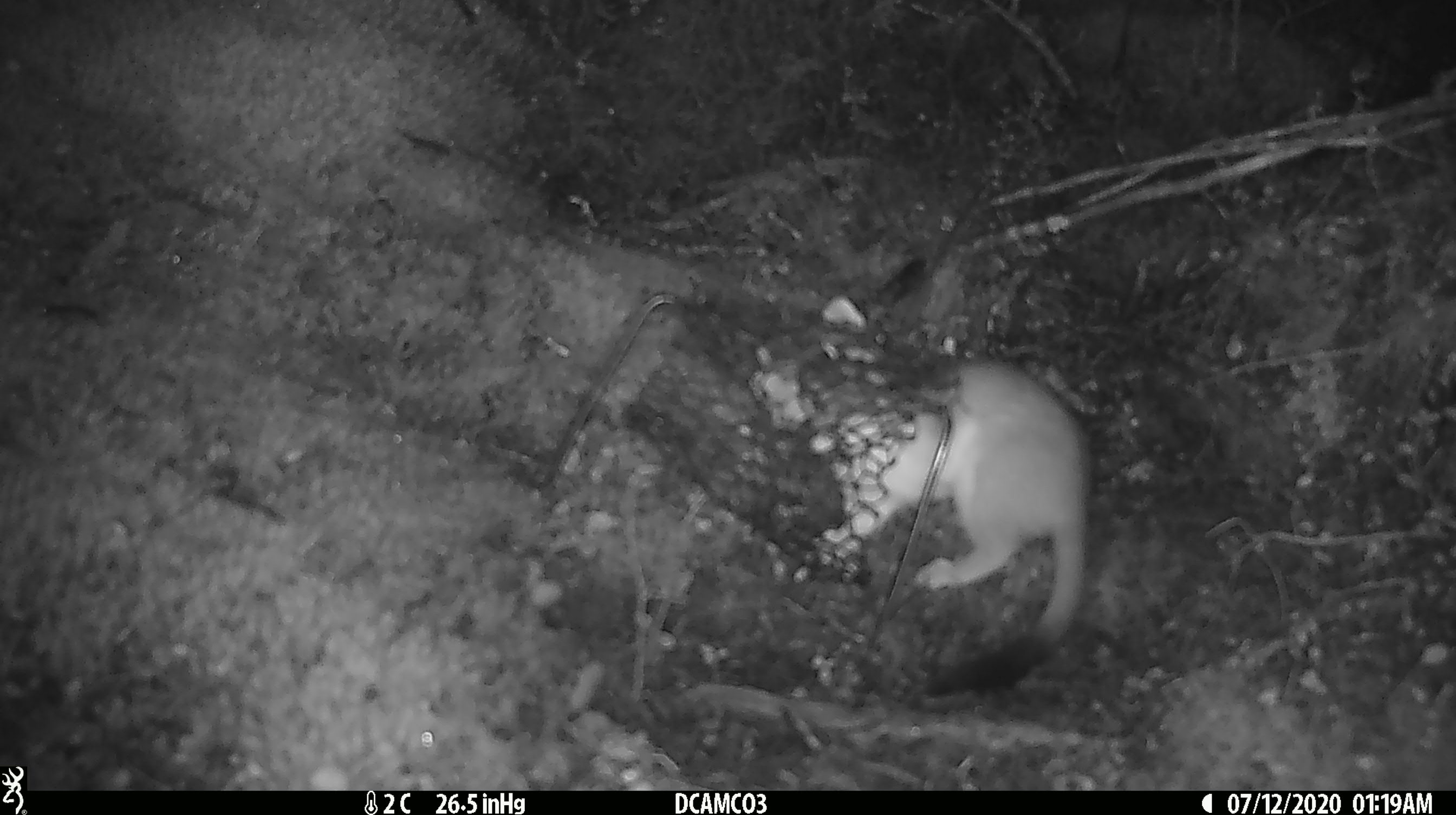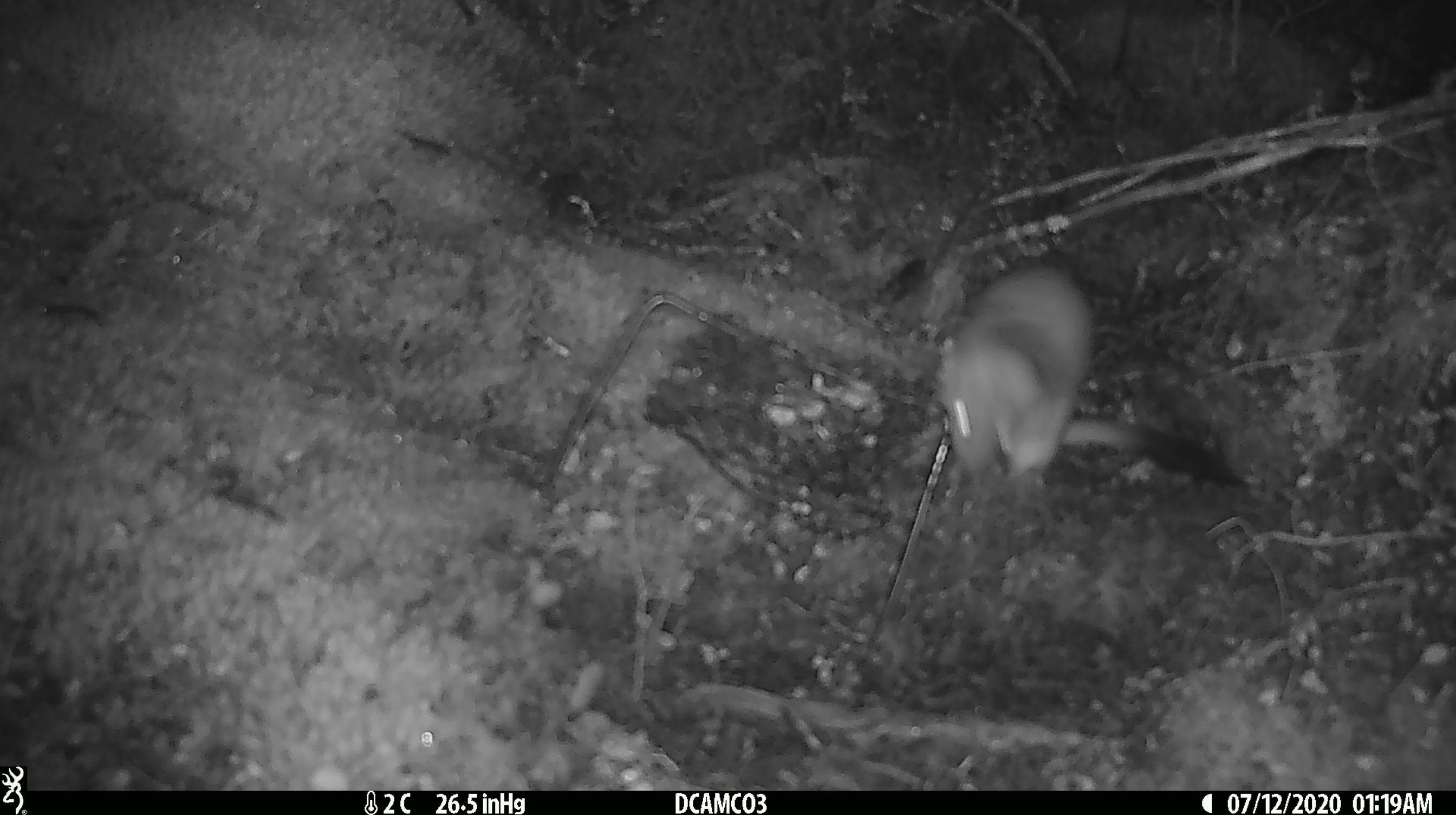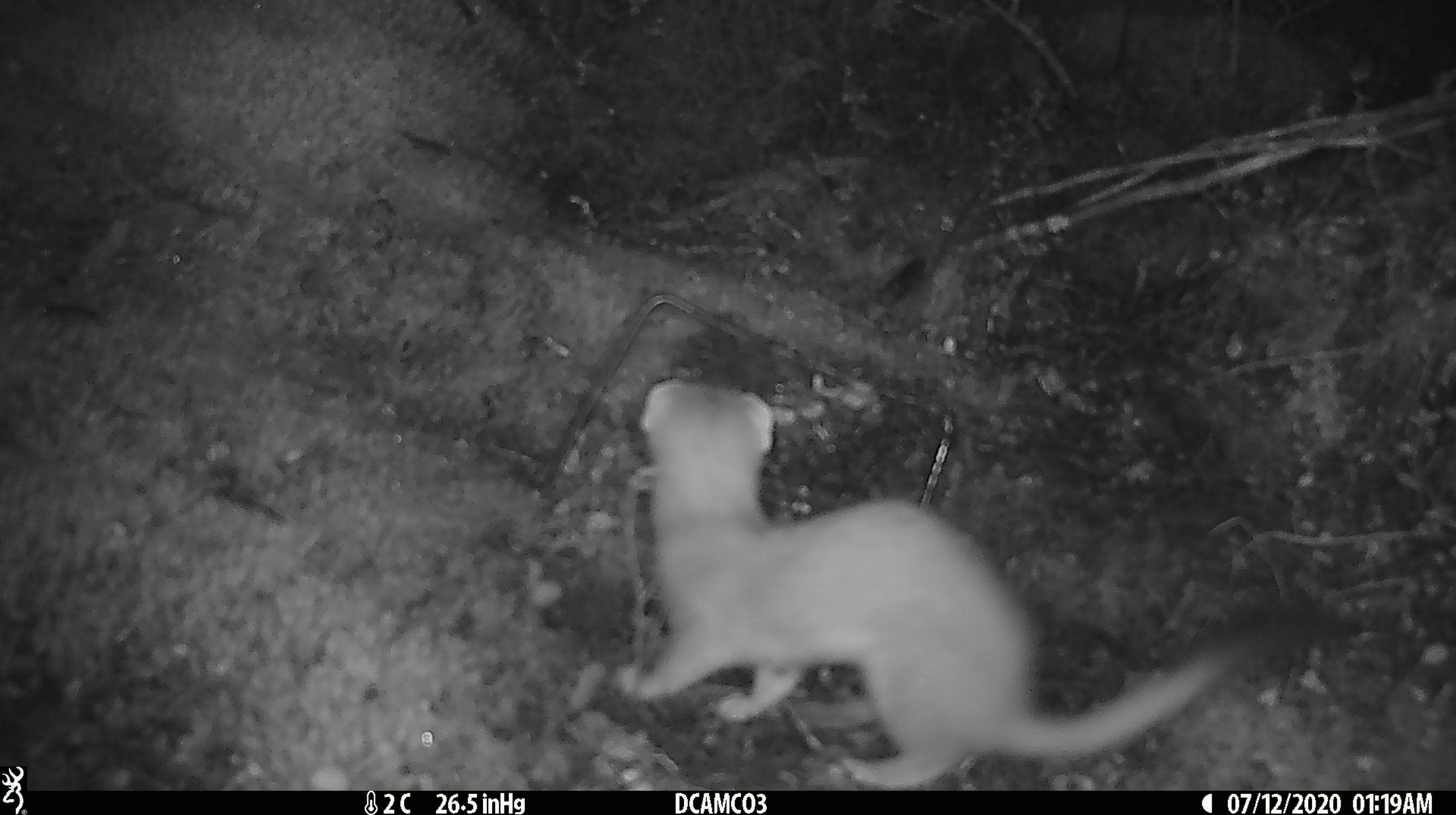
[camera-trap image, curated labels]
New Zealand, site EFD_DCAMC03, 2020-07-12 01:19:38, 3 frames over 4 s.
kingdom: Animalia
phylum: Chordata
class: Mammalia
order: Carnivora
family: Mustelidae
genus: Mustela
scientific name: Mustela erminea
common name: stoat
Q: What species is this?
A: Stoat (Mustela erminea).